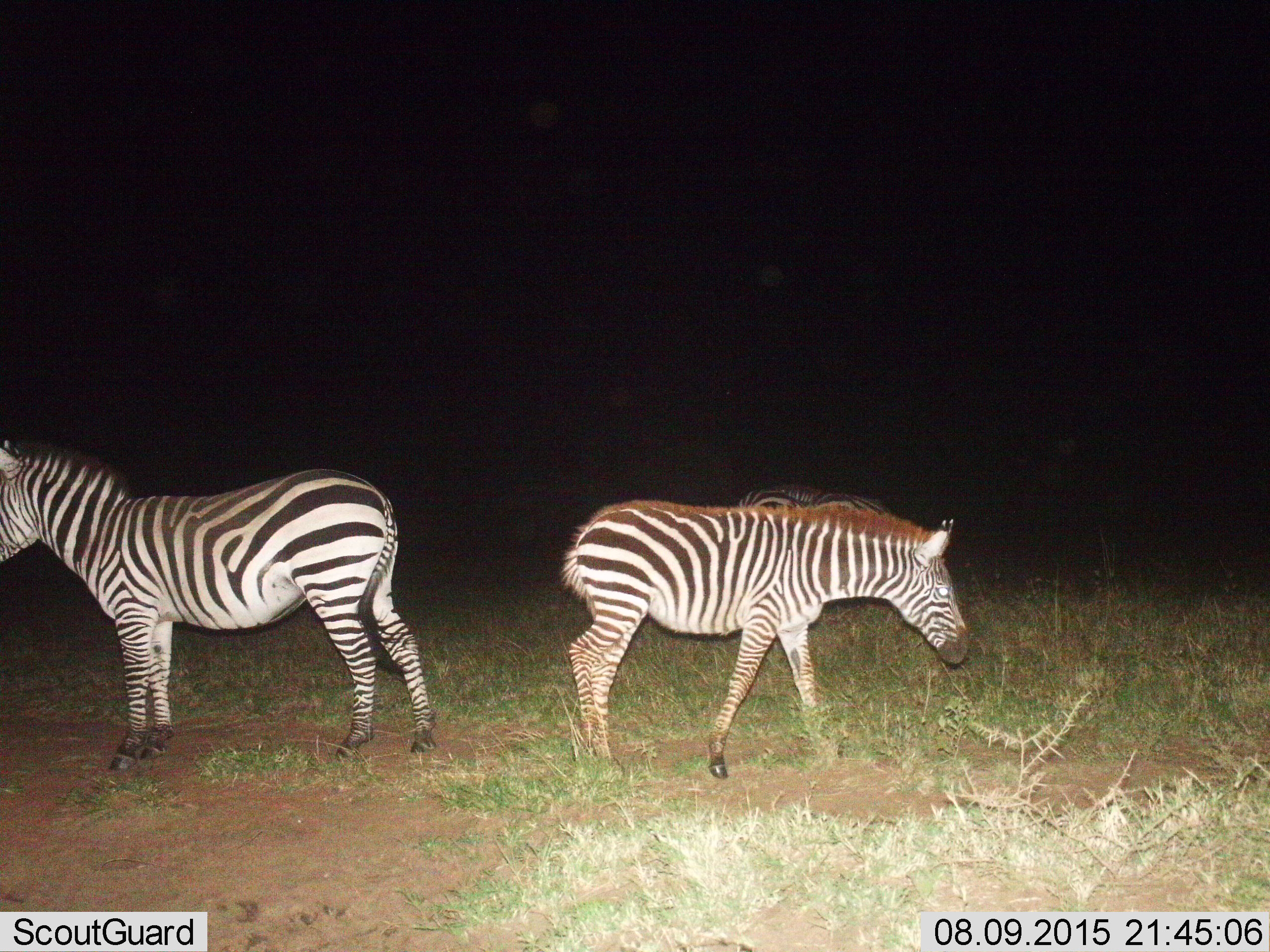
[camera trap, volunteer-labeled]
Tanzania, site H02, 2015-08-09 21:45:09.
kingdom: Animalia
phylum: Chordata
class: Mammalia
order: Perissodactyla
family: Equidae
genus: Equus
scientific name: Equus quagga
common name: plains zebra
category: zebra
Zebra (plains zebra) (Equus quagga), count 3. Behavior (volunteer vote fractions): standing 60%, resting 0%, moving 50%, interacting 10%. Young present (vote fraction): 10%. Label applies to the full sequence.